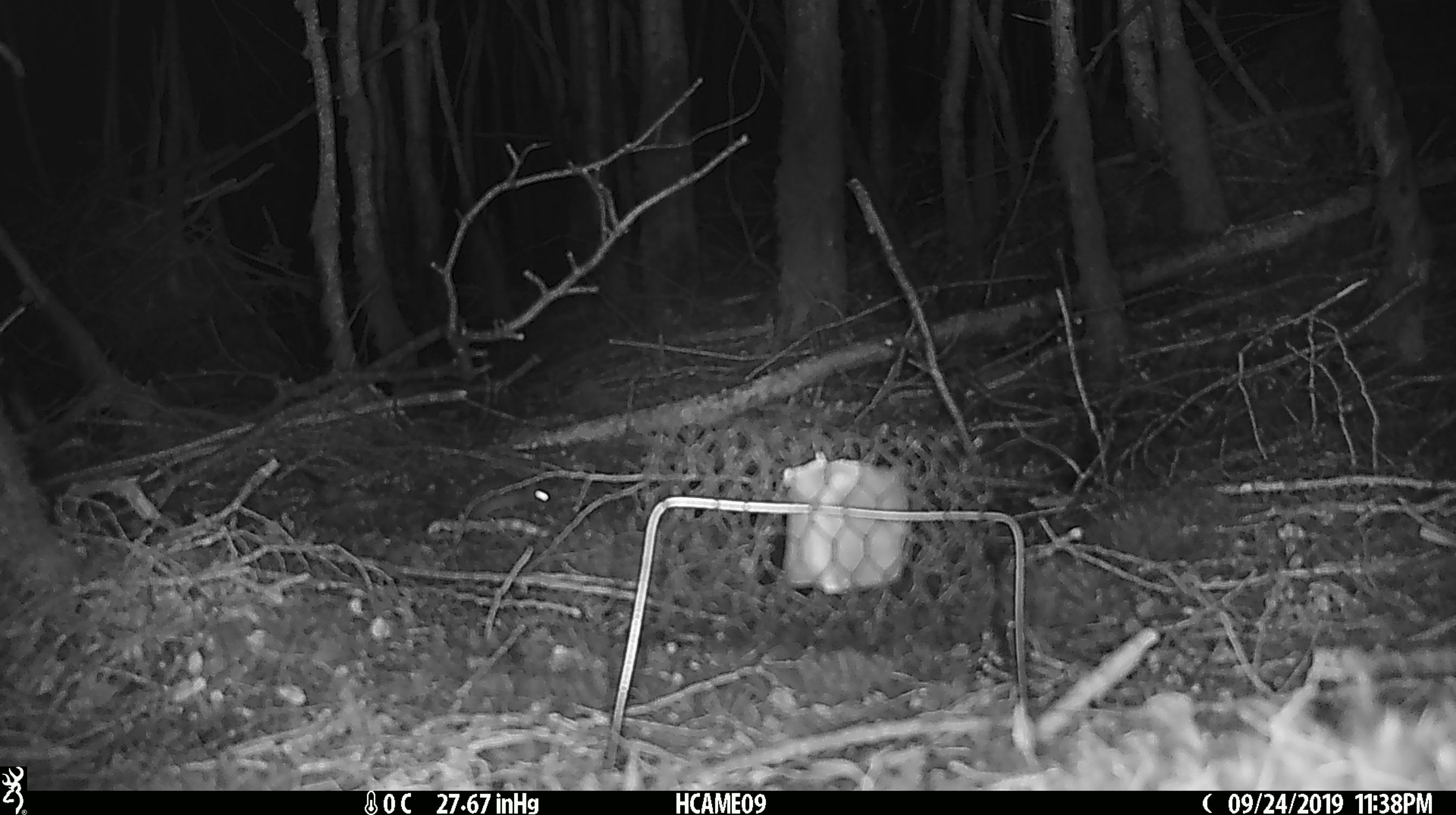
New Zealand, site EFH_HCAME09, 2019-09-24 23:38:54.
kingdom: Animalia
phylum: Chordata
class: Mammalia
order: Rodentia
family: Muridae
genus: Mus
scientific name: Mus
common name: mouse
Mouse (Mus).